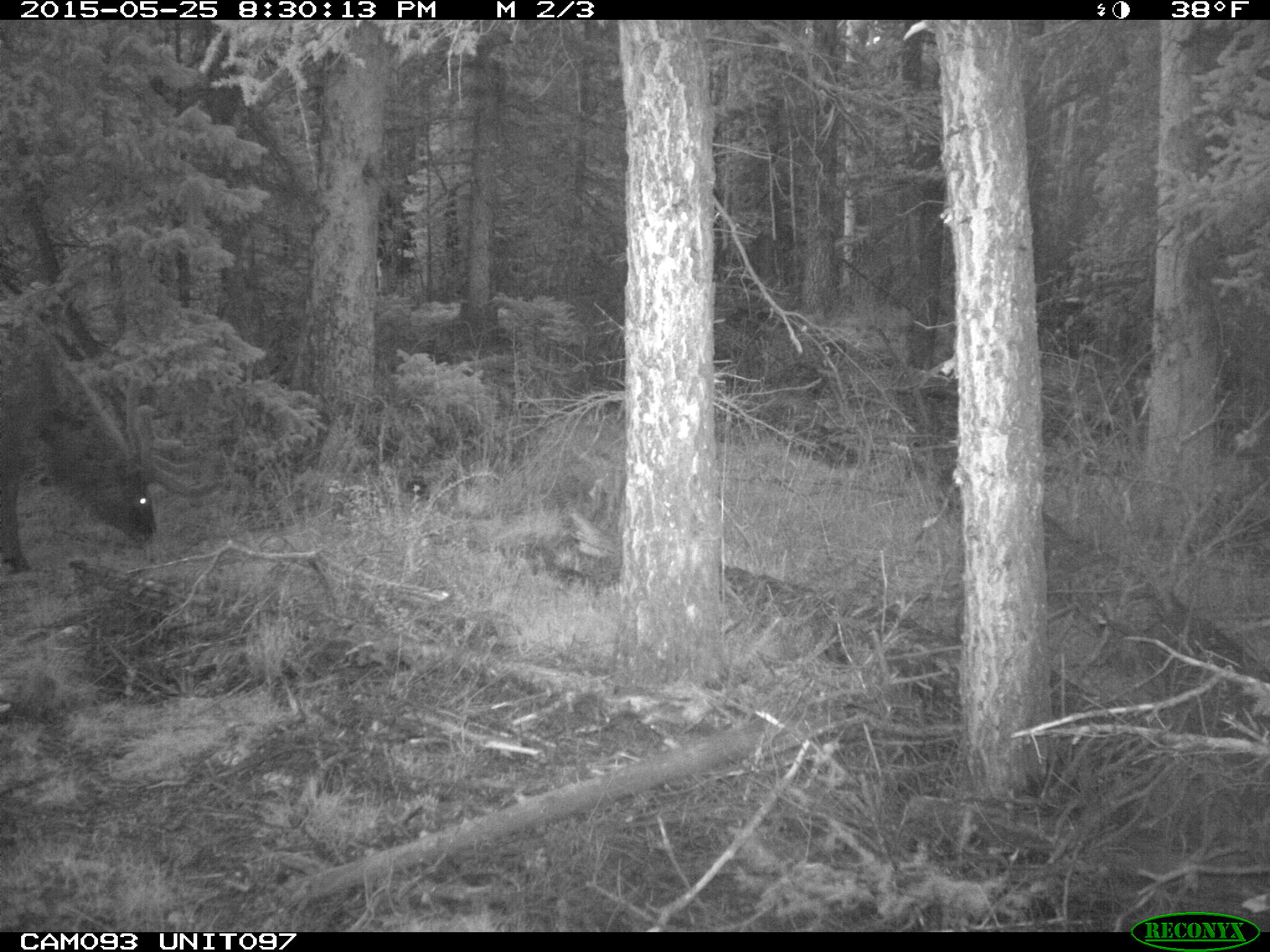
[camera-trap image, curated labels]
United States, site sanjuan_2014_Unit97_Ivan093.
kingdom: Animalia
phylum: Chordata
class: Mammalia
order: Artiodactyla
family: Cervidae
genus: Cervus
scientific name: Cervus elaphus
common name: red deer